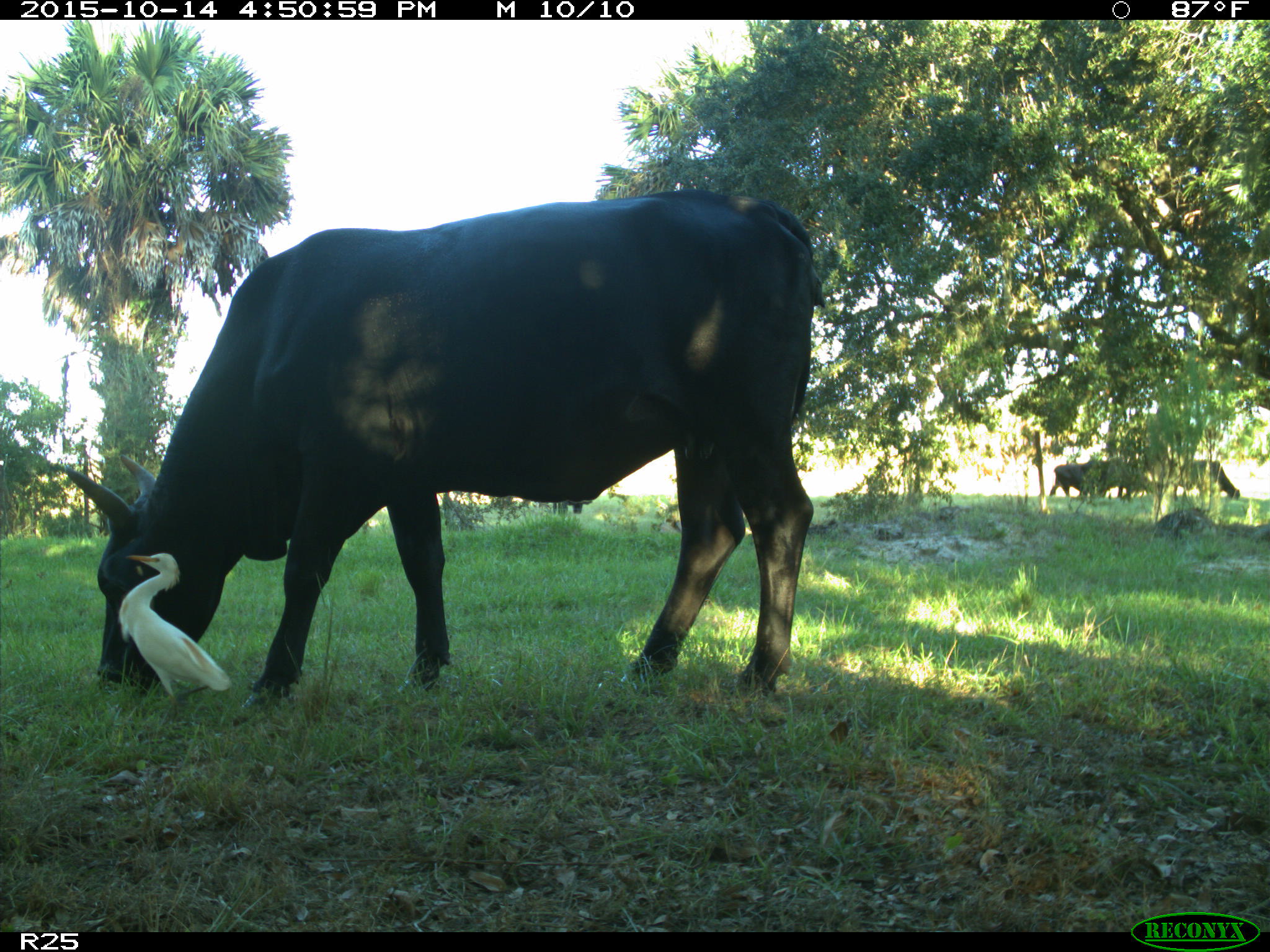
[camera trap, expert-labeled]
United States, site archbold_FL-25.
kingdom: Animalia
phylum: Chordata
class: Mammalia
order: Artiodactyla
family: Bovidae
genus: Bos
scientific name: Bos taurus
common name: domestic cow